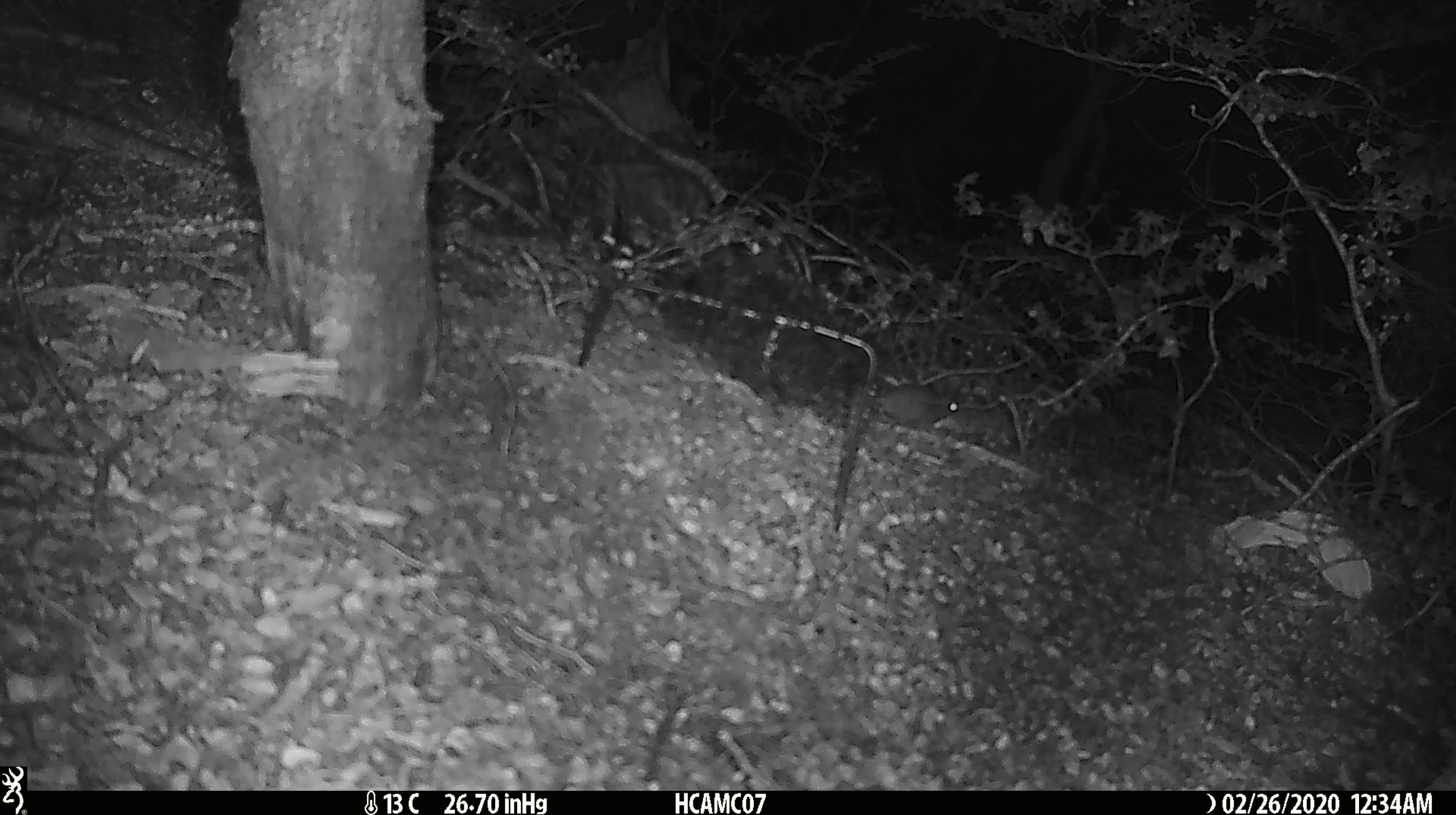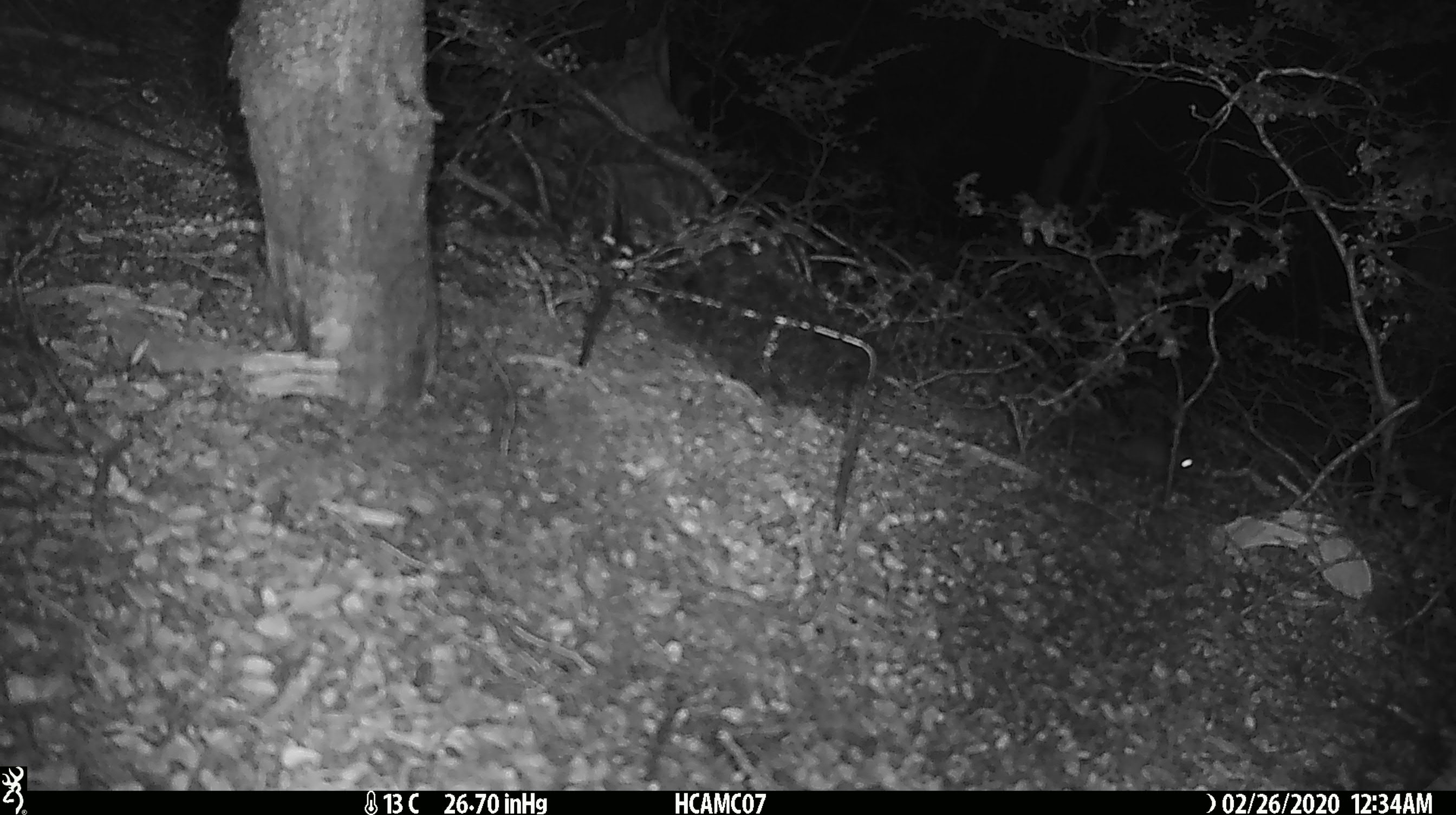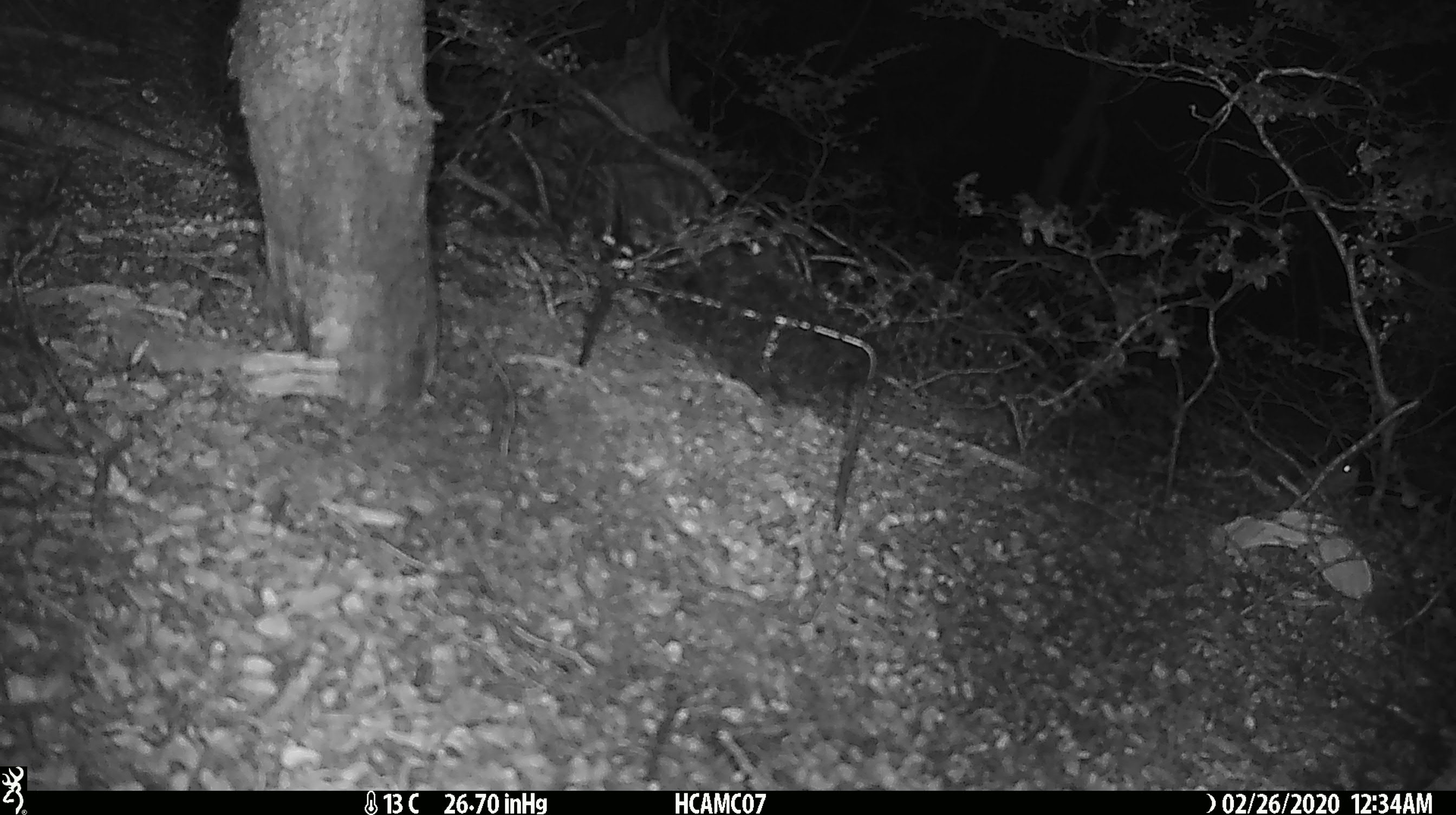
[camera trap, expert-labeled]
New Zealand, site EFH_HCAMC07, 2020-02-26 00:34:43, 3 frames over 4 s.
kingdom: Animalia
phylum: Chordata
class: Mammalia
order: Rodentia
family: Muridae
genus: Mus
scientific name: Mus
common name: mouse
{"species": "mouse (Mus)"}